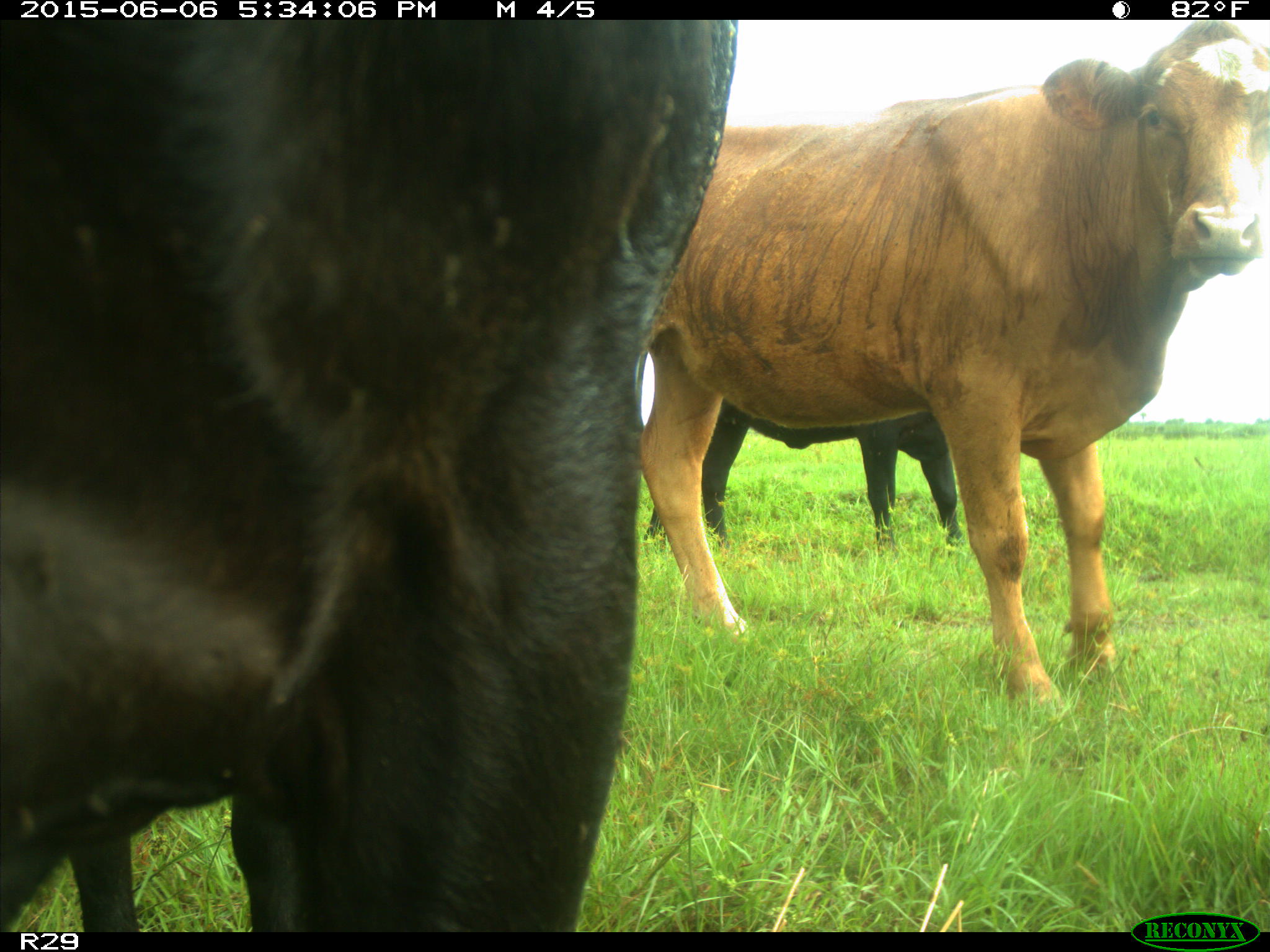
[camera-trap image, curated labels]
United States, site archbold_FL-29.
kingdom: Animalia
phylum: Chordata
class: Mammalia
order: Artiodactyla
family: Bovidae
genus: Bos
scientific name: Bos taurus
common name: domestic cow